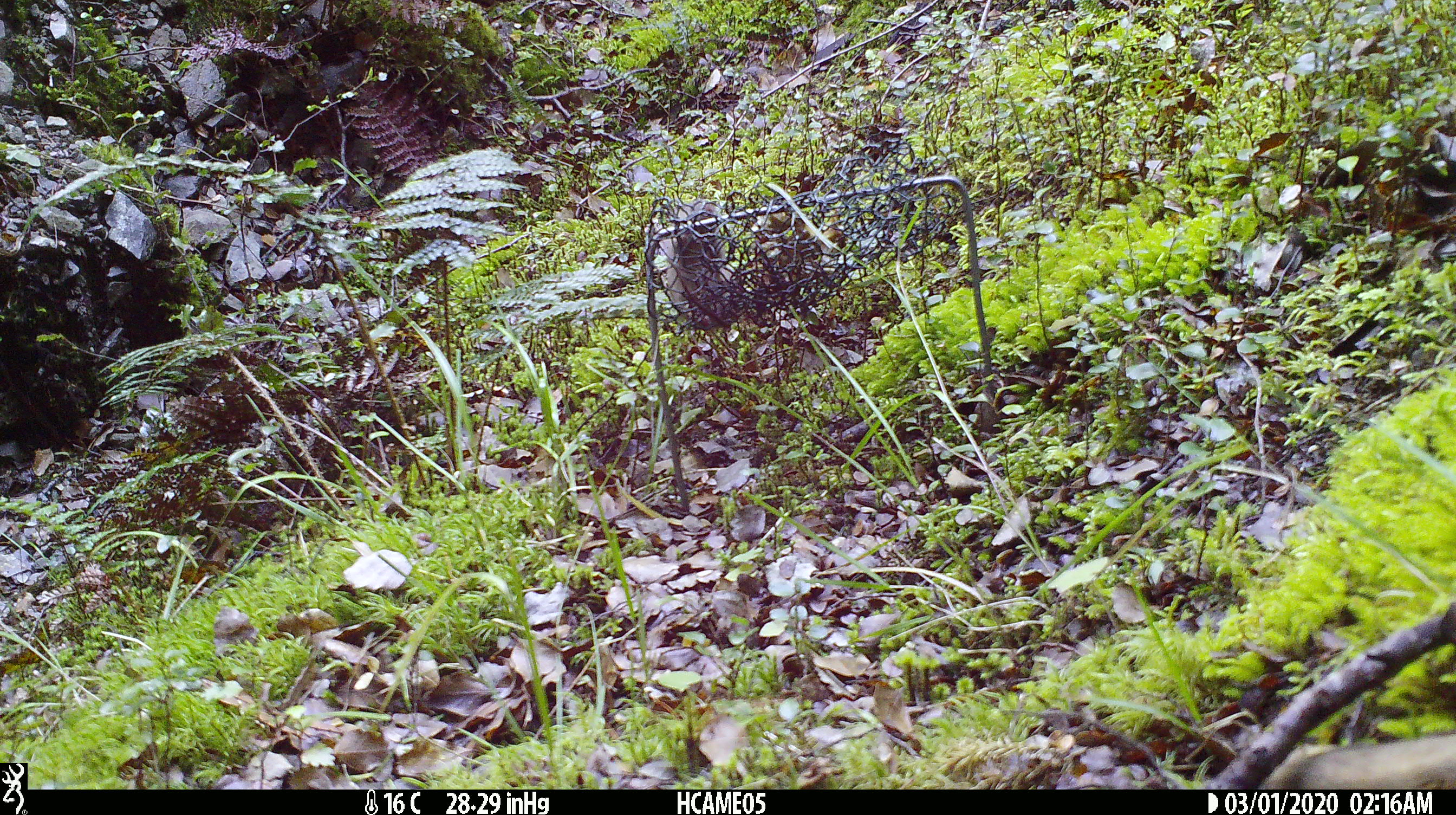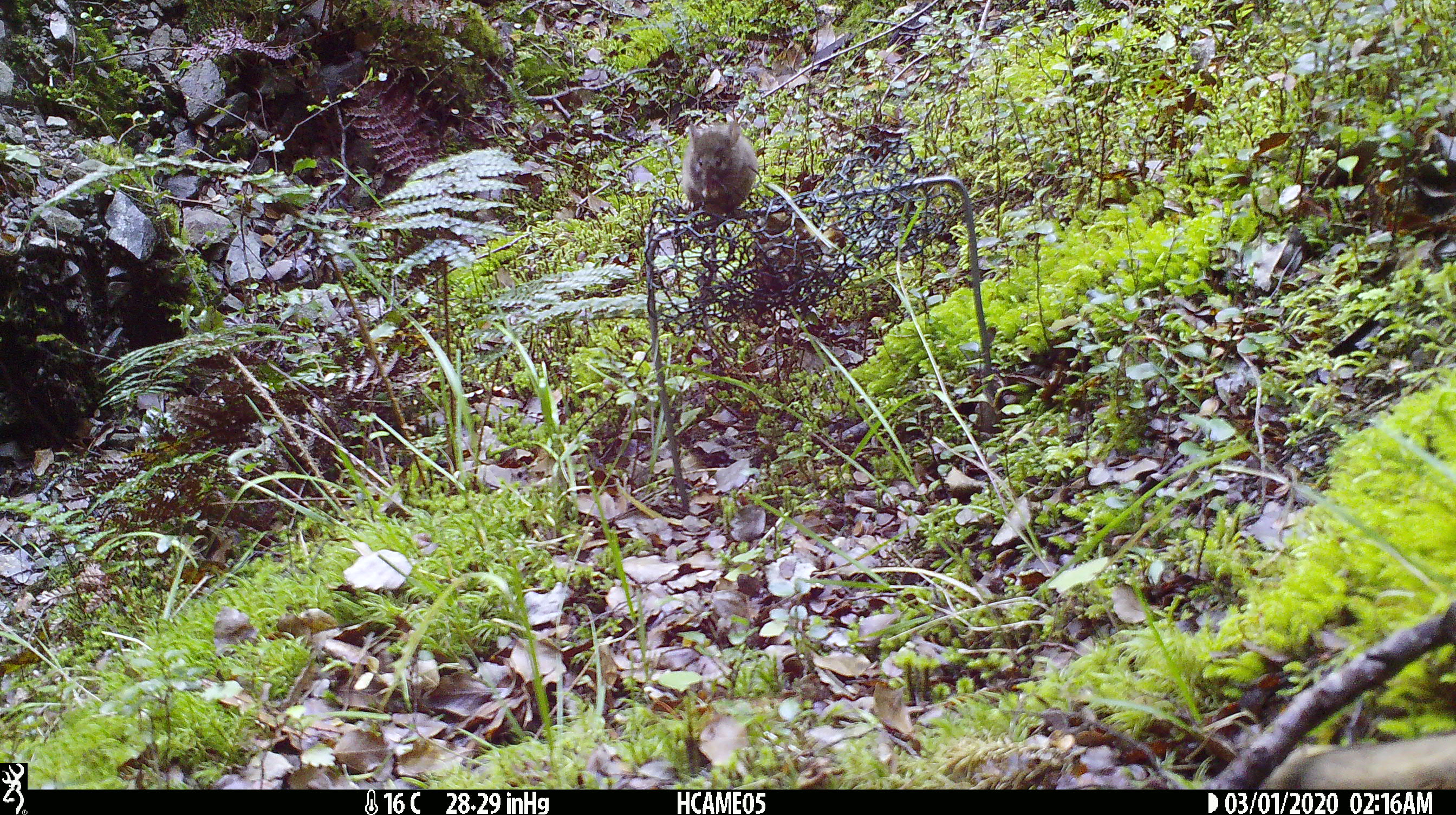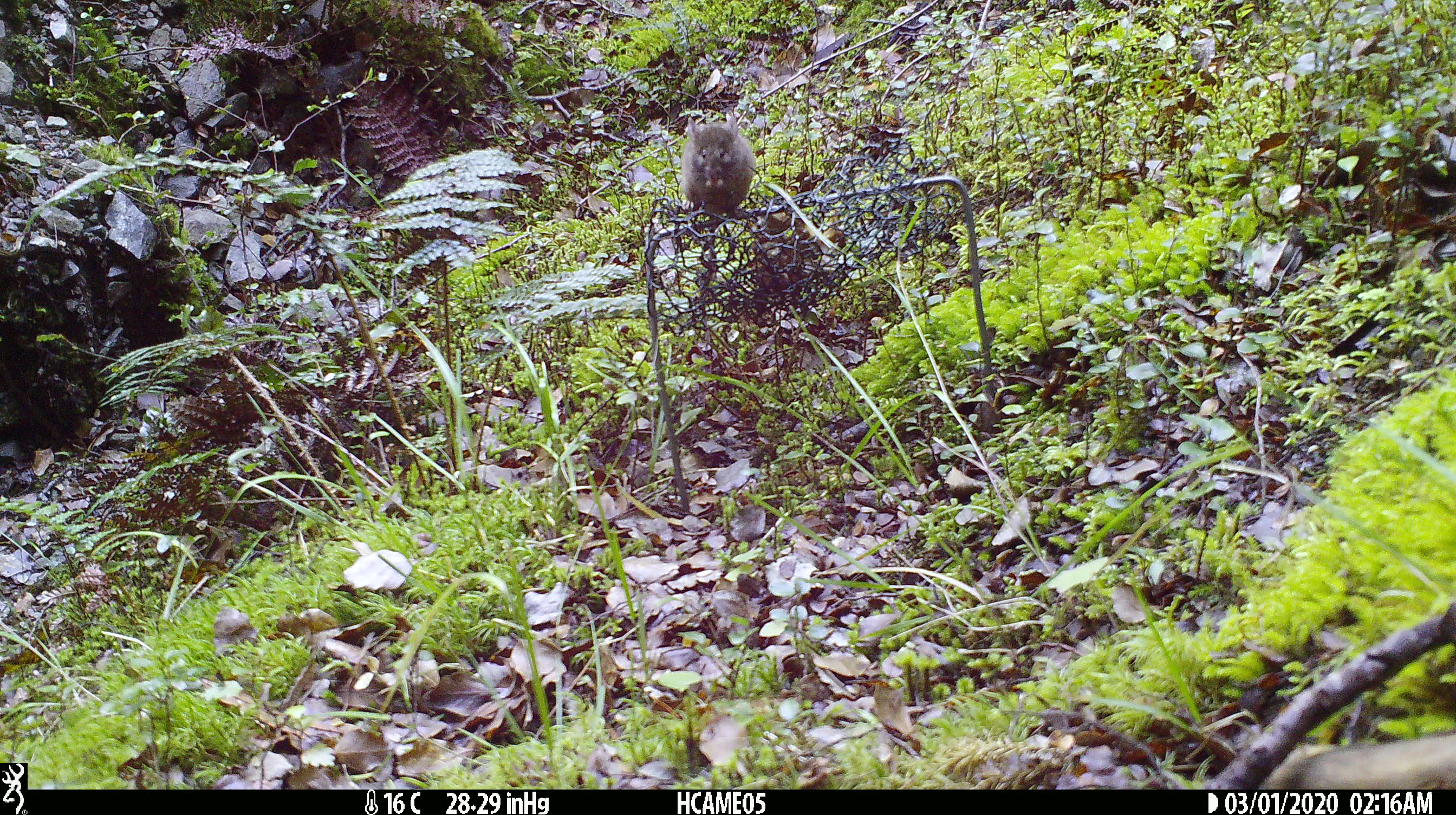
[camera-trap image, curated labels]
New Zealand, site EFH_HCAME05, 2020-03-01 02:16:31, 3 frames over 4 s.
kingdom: Animalia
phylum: Chordata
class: Mammalia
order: Rodentia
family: Muridae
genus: Mus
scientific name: Mus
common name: mouse